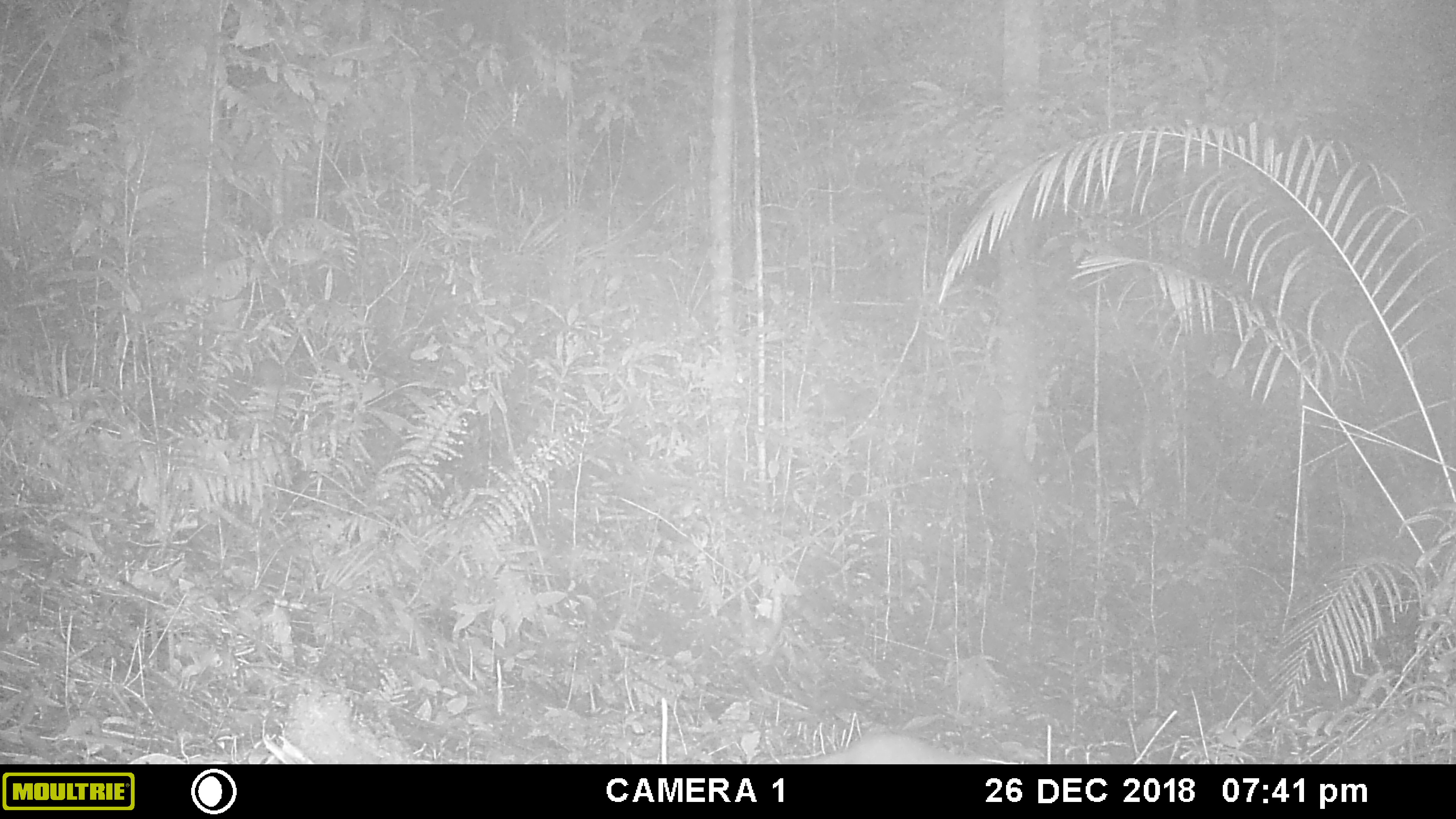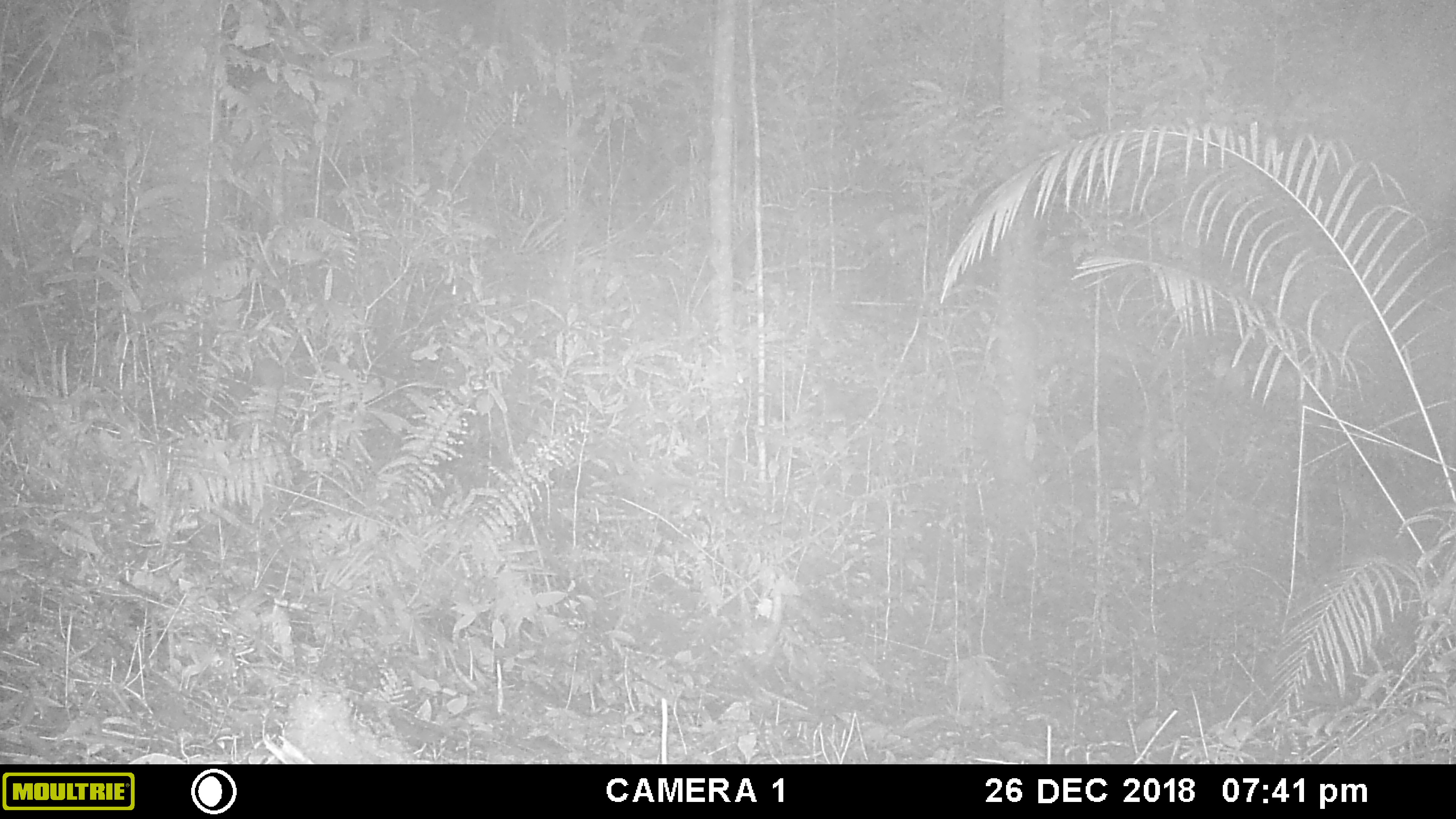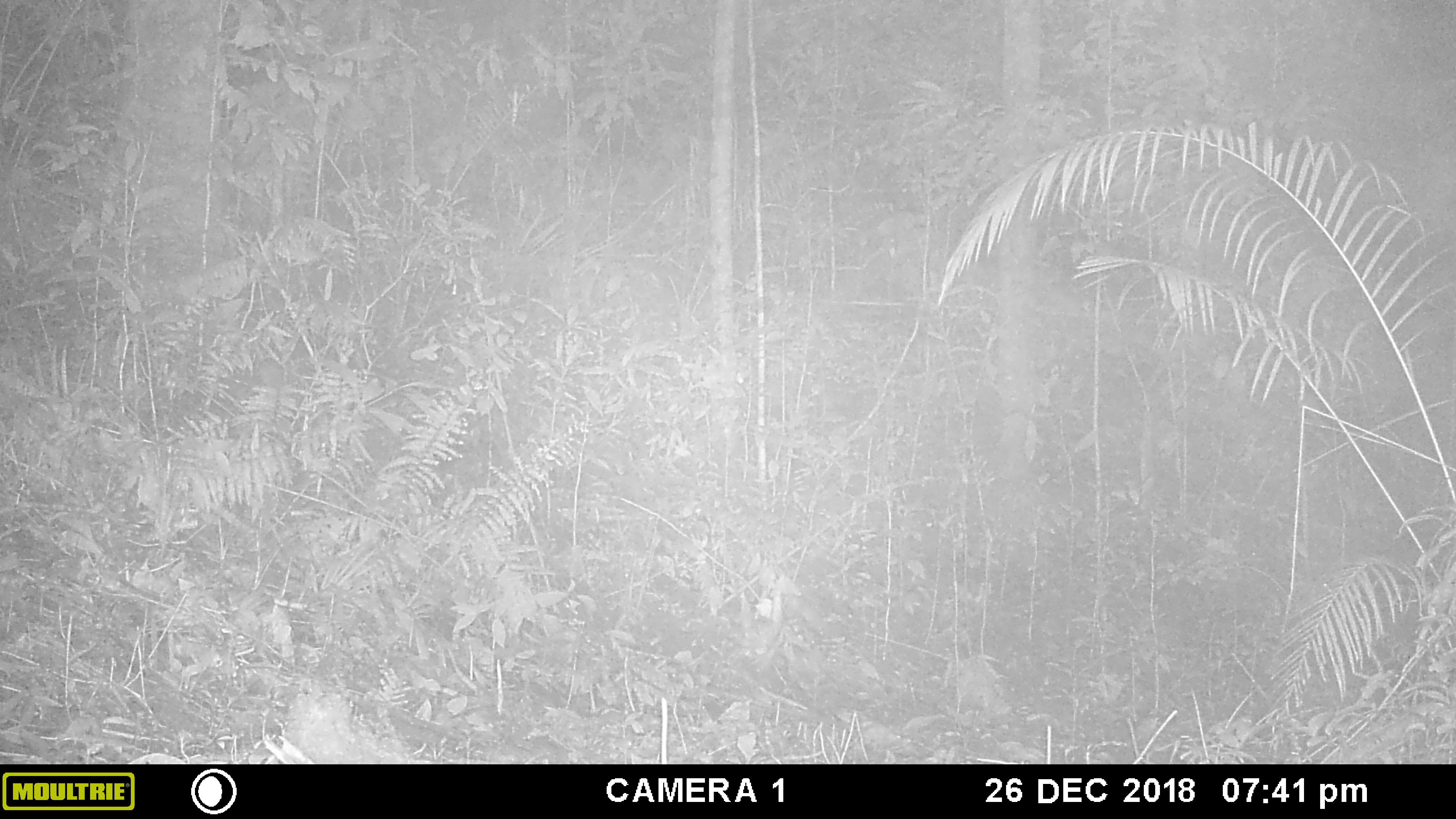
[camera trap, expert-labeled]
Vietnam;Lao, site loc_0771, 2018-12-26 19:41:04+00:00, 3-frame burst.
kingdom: Animalia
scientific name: Animalia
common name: animal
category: unidentified animal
Unidentified animal (animal) (Animalia). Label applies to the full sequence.